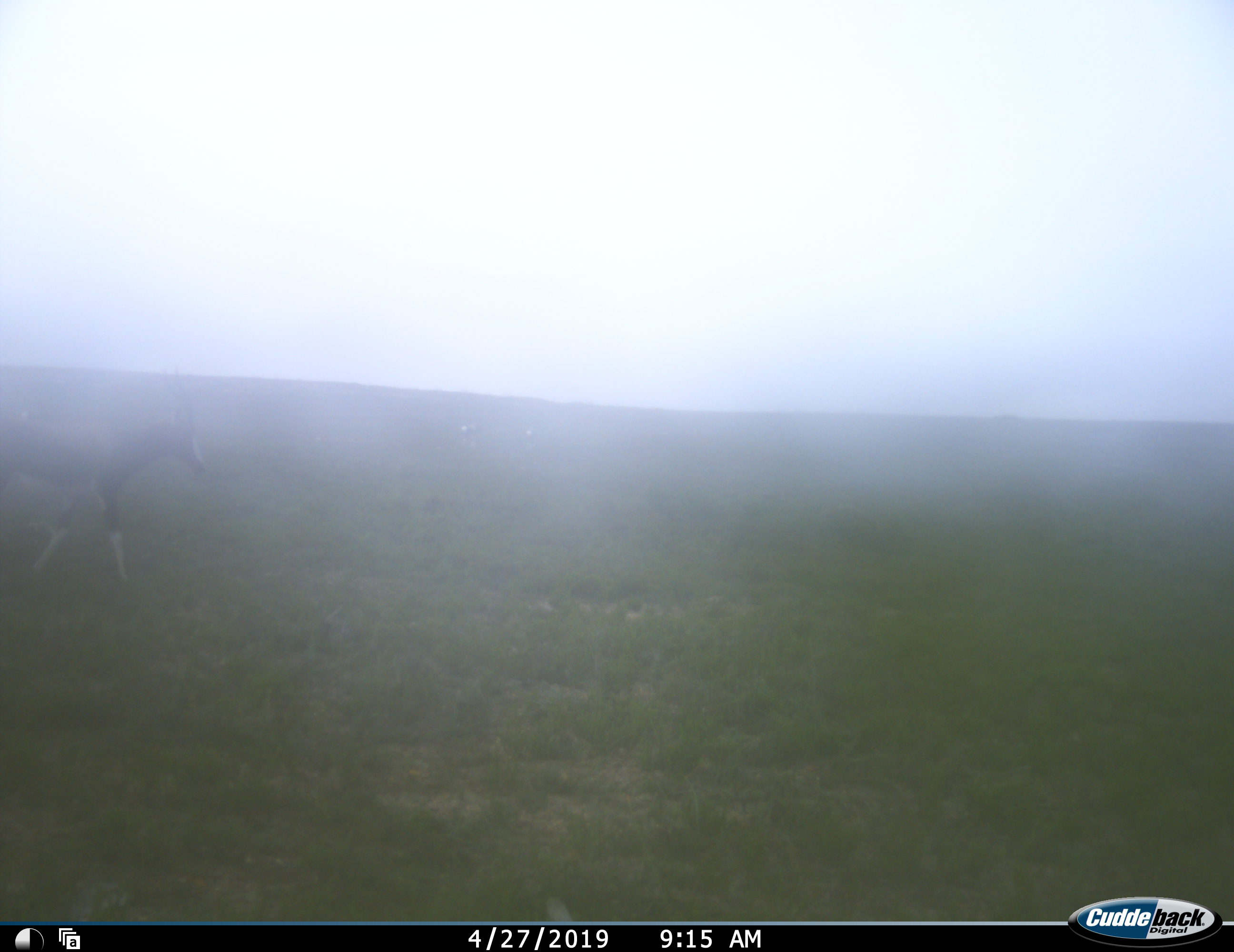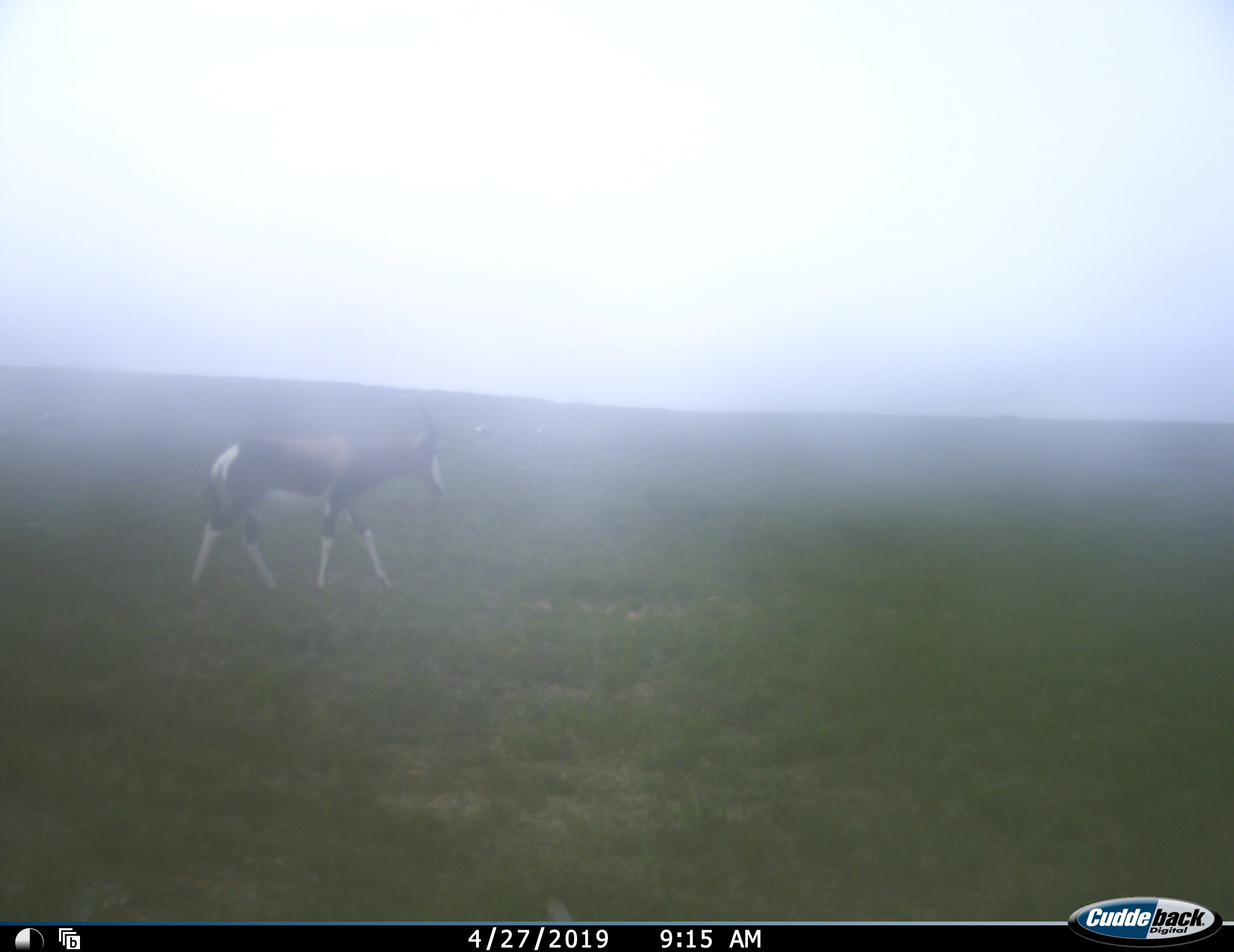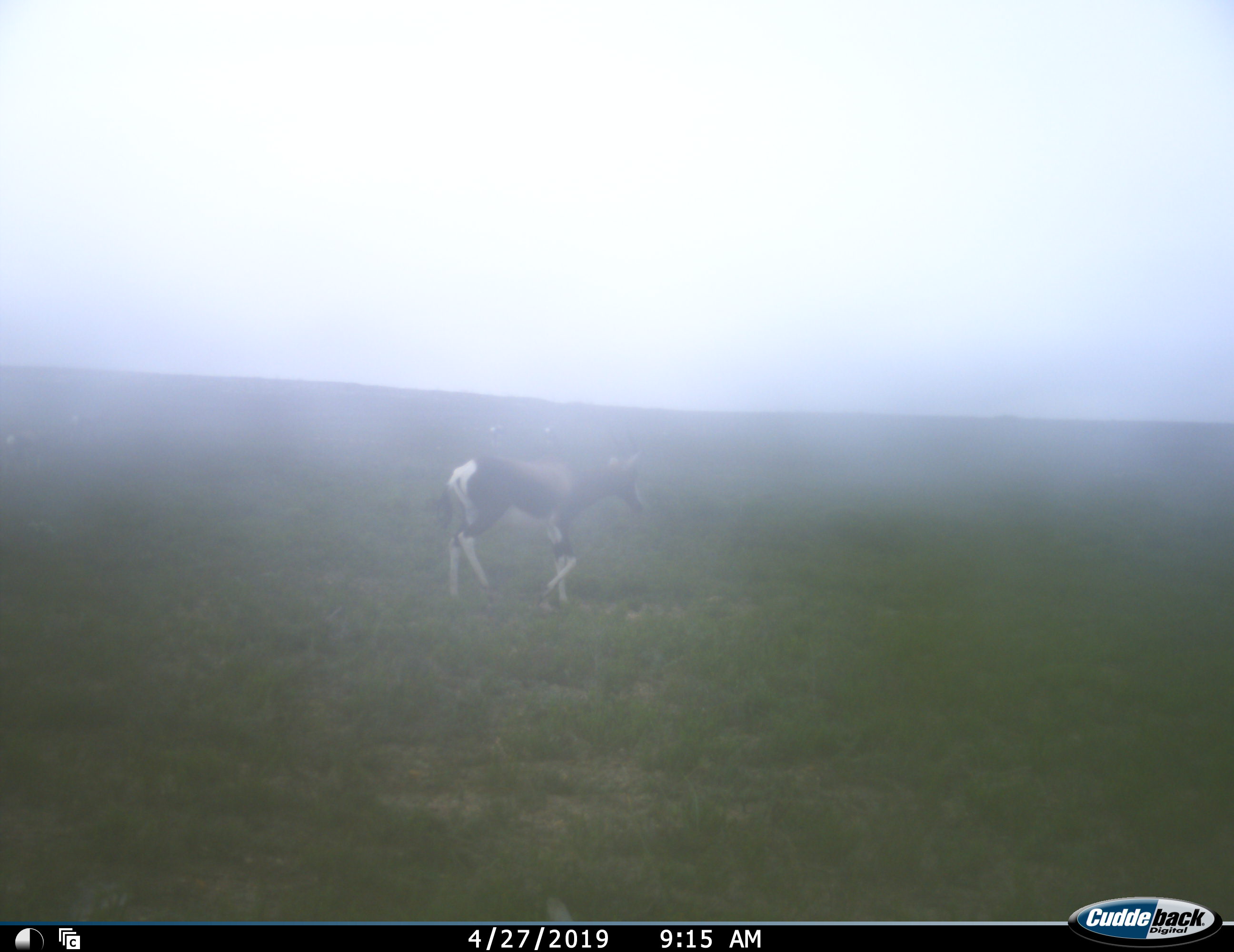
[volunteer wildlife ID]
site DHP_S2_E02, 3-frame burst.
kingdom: Animalia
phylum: Chordata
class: Mammalia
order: Artiodactyla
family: Bovidae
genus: Damaliscus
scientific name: Damaliscus pygargus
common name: bontebok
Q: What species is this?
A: Bontebok (Damaliscus pygargus).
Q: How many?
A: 1.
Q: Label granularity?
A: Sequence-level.